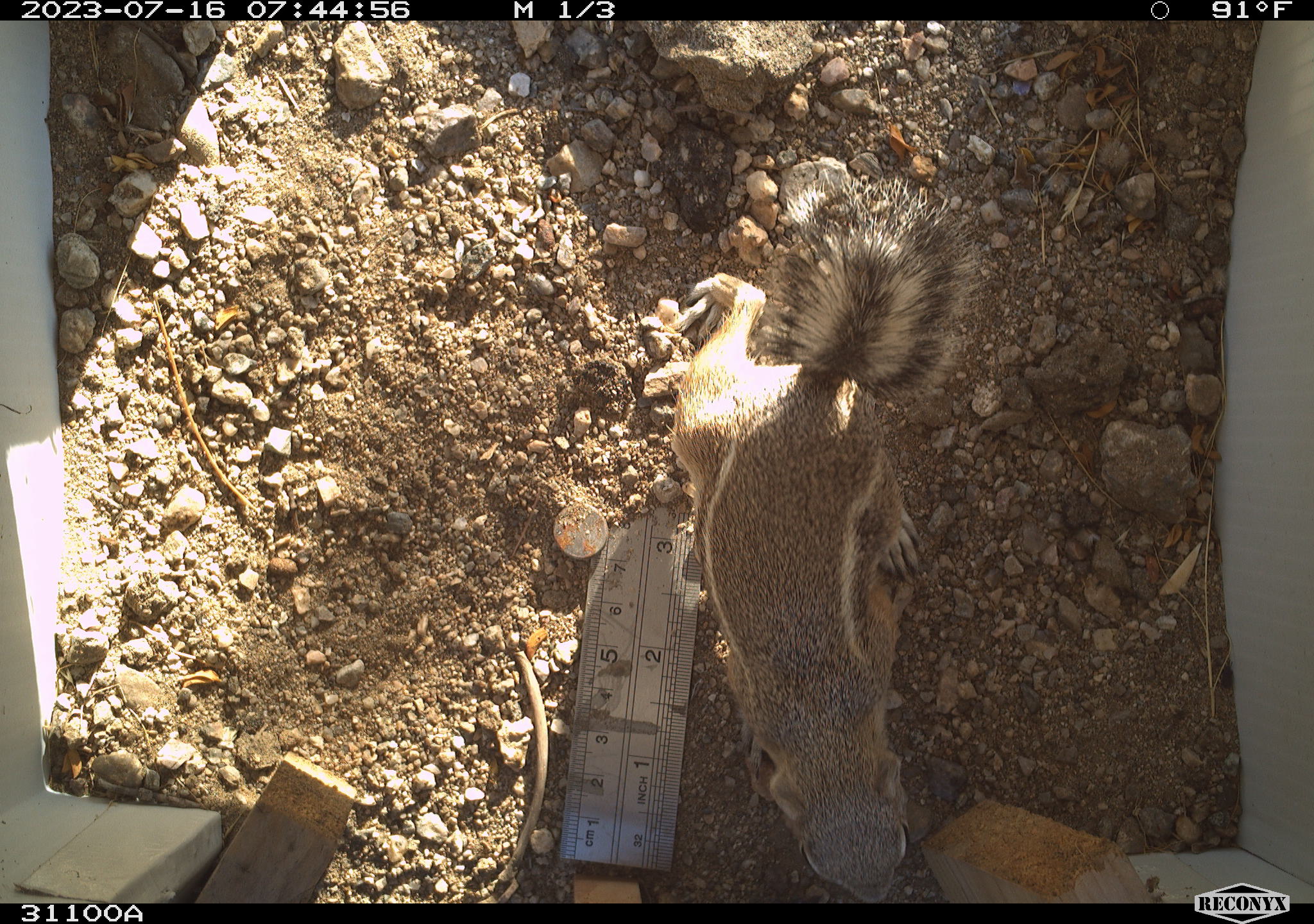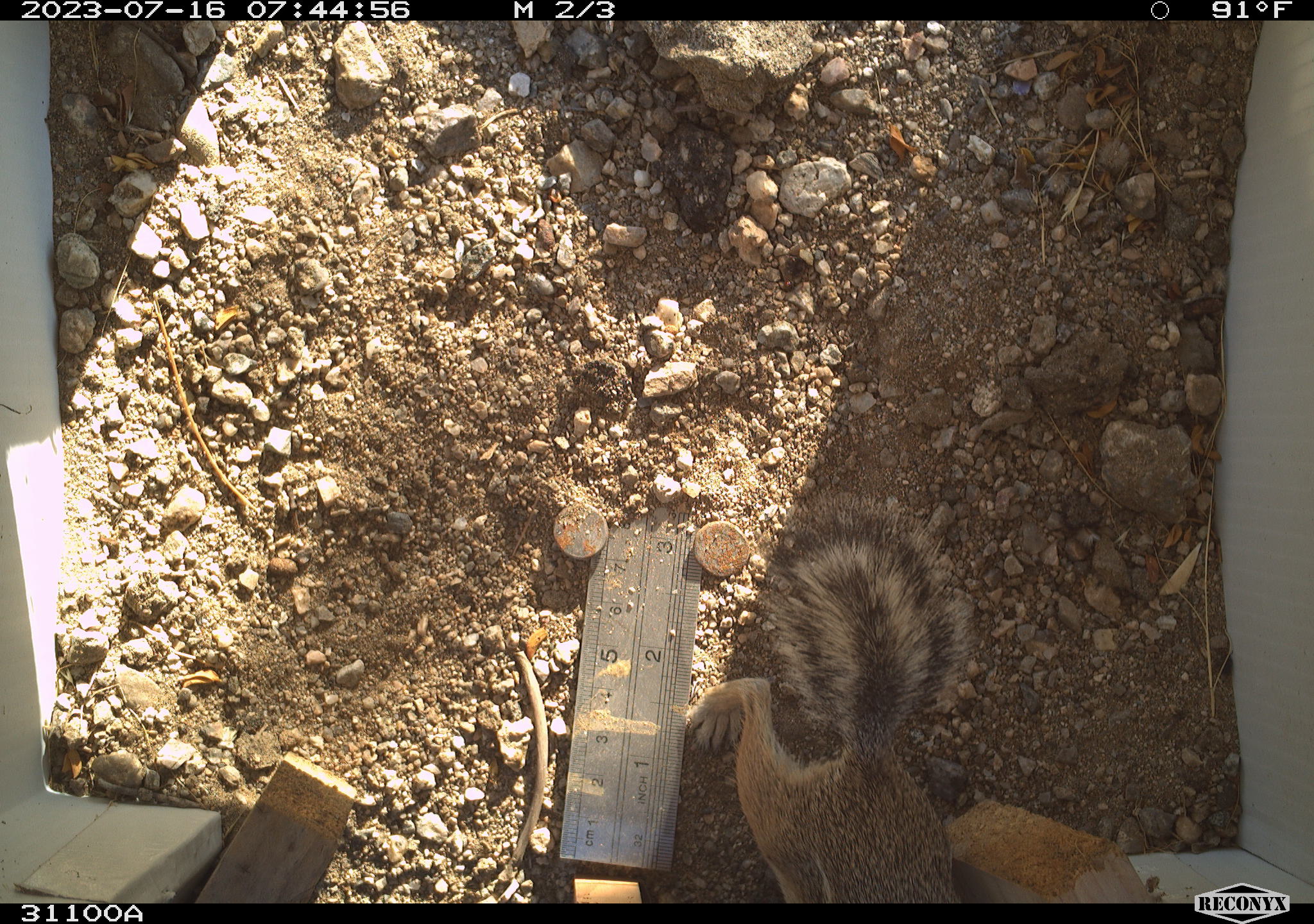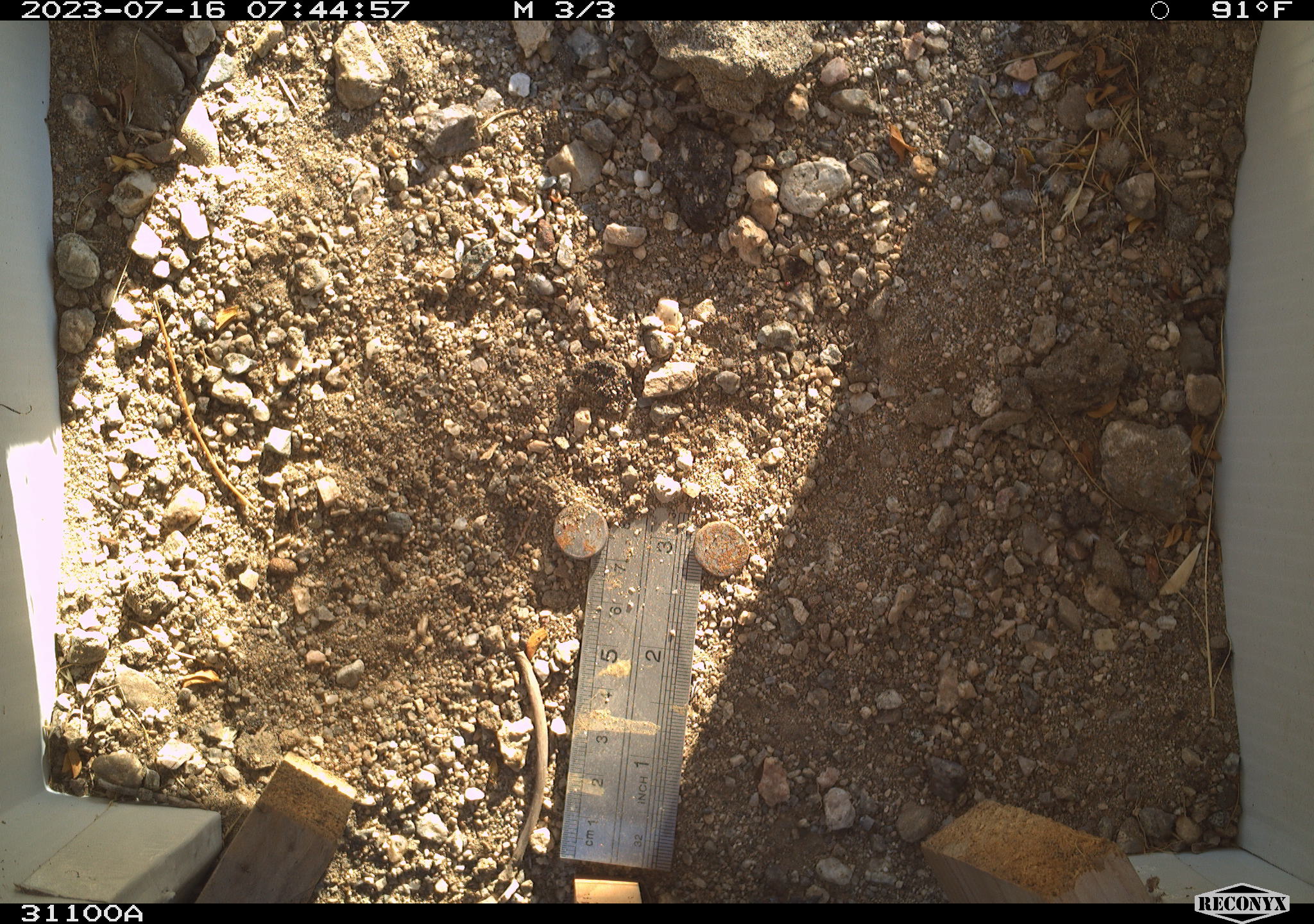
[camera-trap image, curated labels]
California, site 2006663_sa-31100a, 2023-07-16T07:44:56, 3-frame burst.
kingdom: Animalia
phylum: Chordata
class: Mammalia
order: Rodentia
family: Sciuridae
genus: Ammospermophilus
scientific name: Ammospermophilus leucurus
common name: white-tailed antelope squirrel